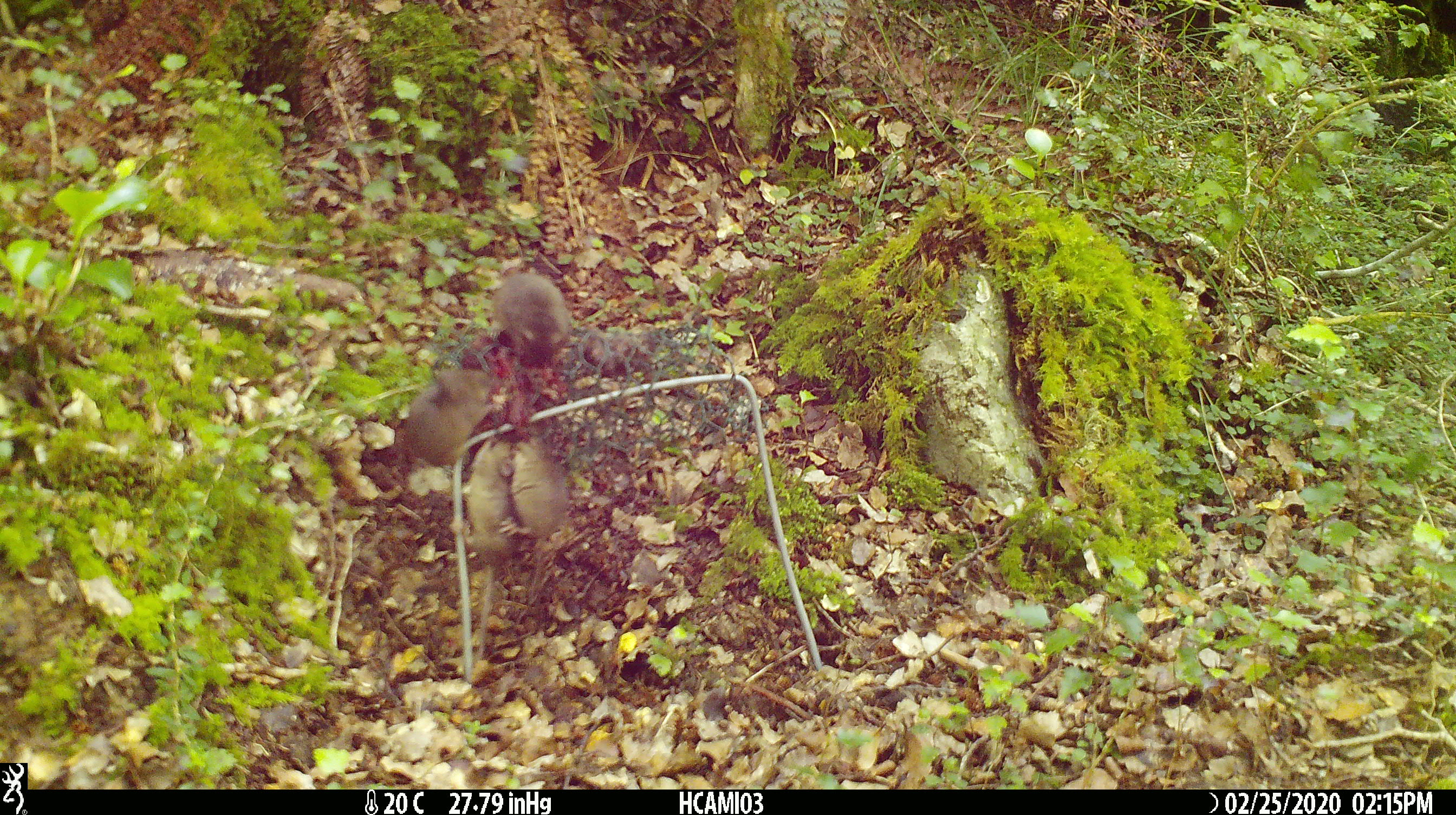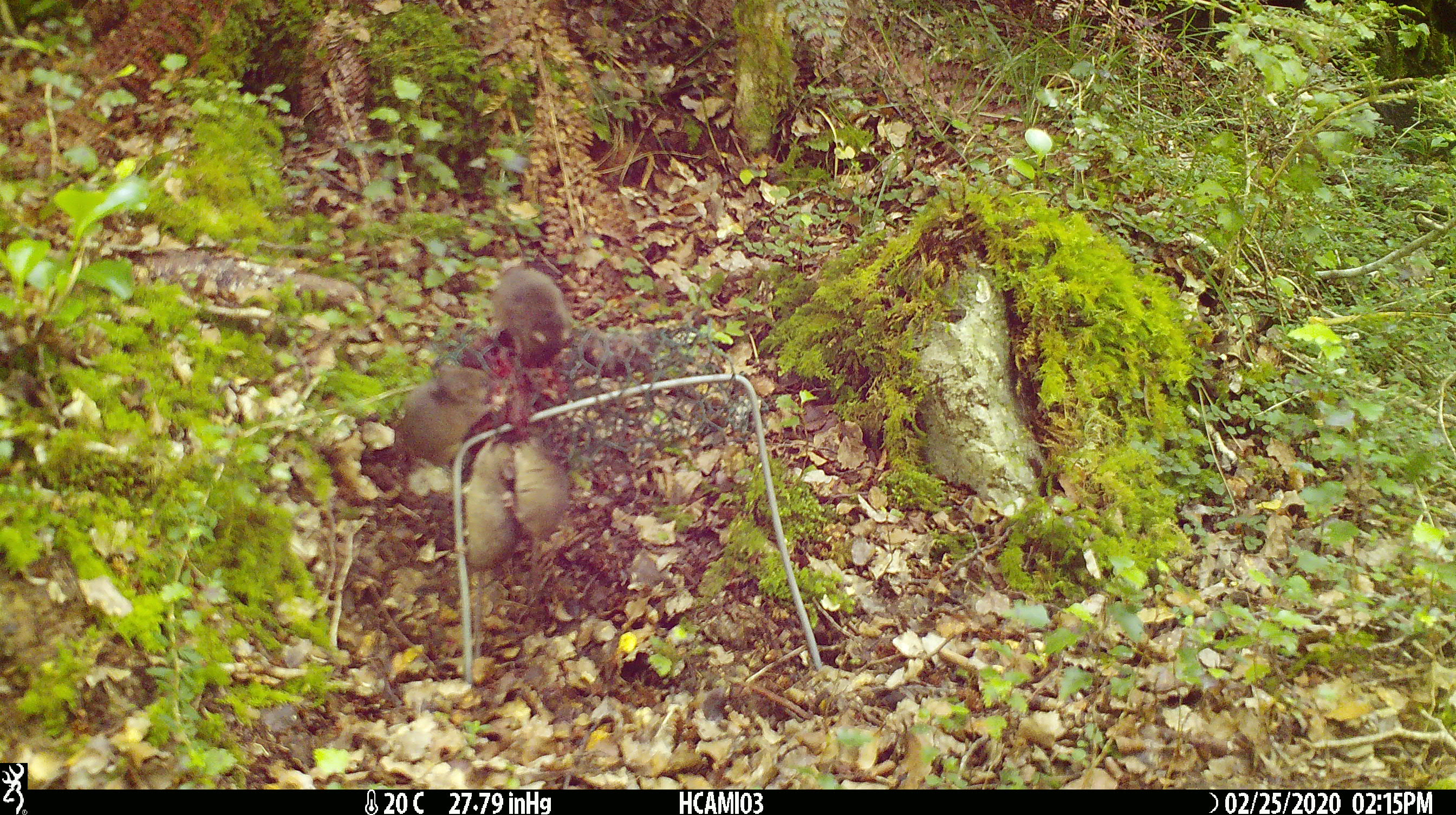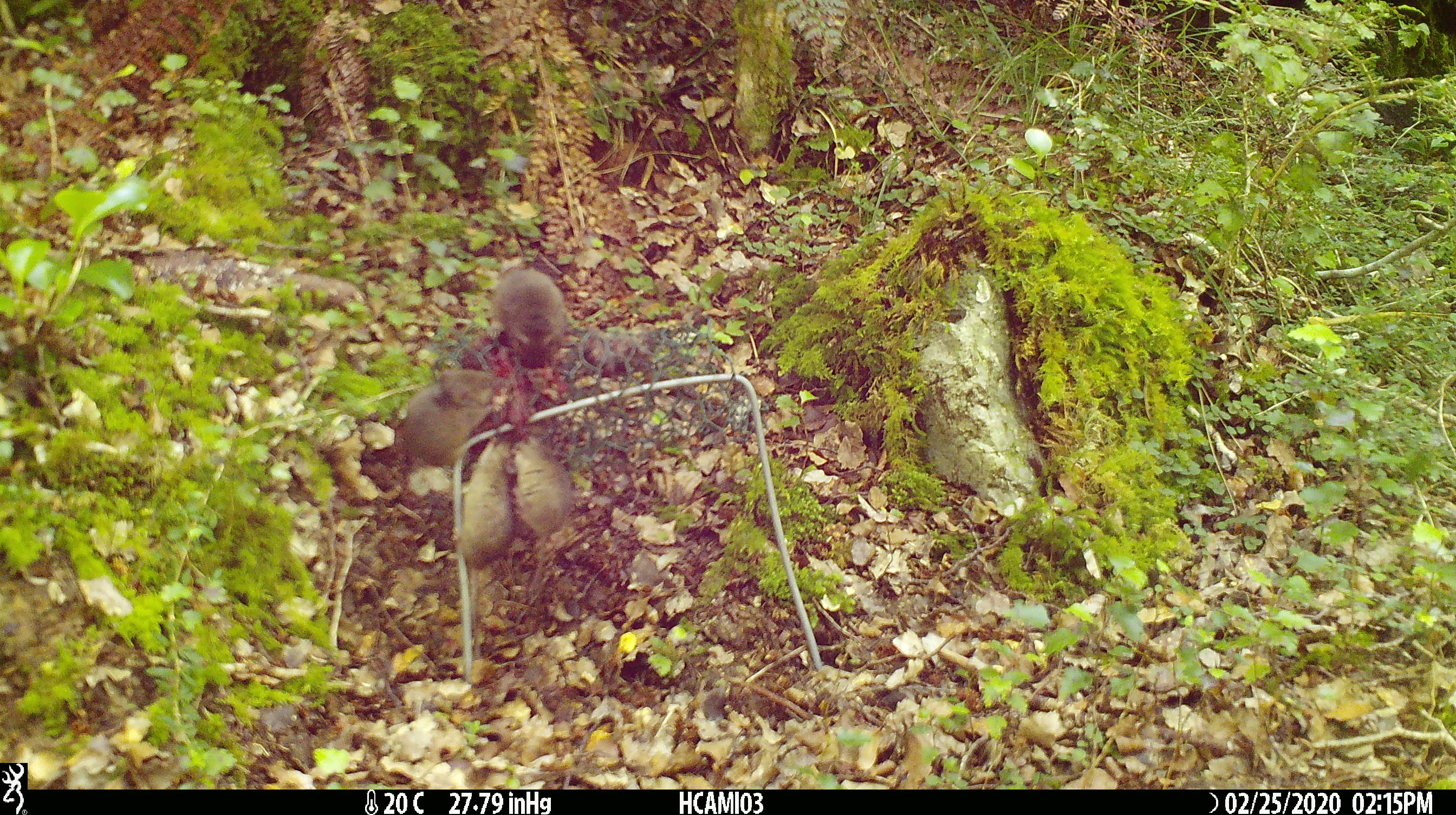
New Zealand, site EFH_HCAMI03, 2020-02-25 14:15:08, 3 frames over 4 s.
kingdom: Animalia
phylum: Chordata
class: Mammalia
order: Rodentia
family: Muridae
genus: Mus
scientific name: Mus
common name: mouse